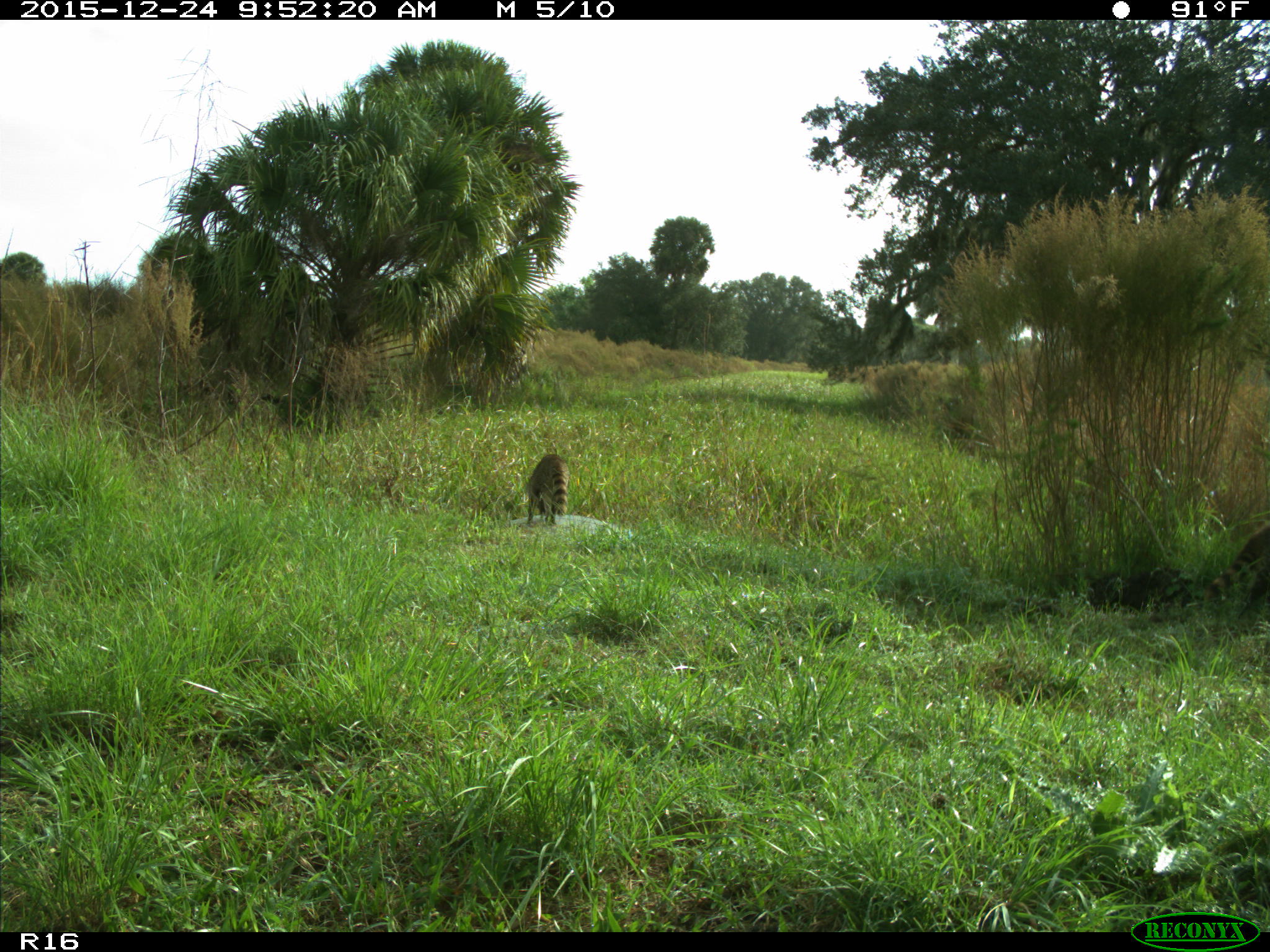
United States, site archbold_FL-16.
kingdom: Animalia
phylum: Chordata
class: Mammalia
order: Carnivora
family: Procyonidae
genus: Procyon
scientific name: Procyon lotor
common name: common raccoon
Procyon lotor (common raccoon).